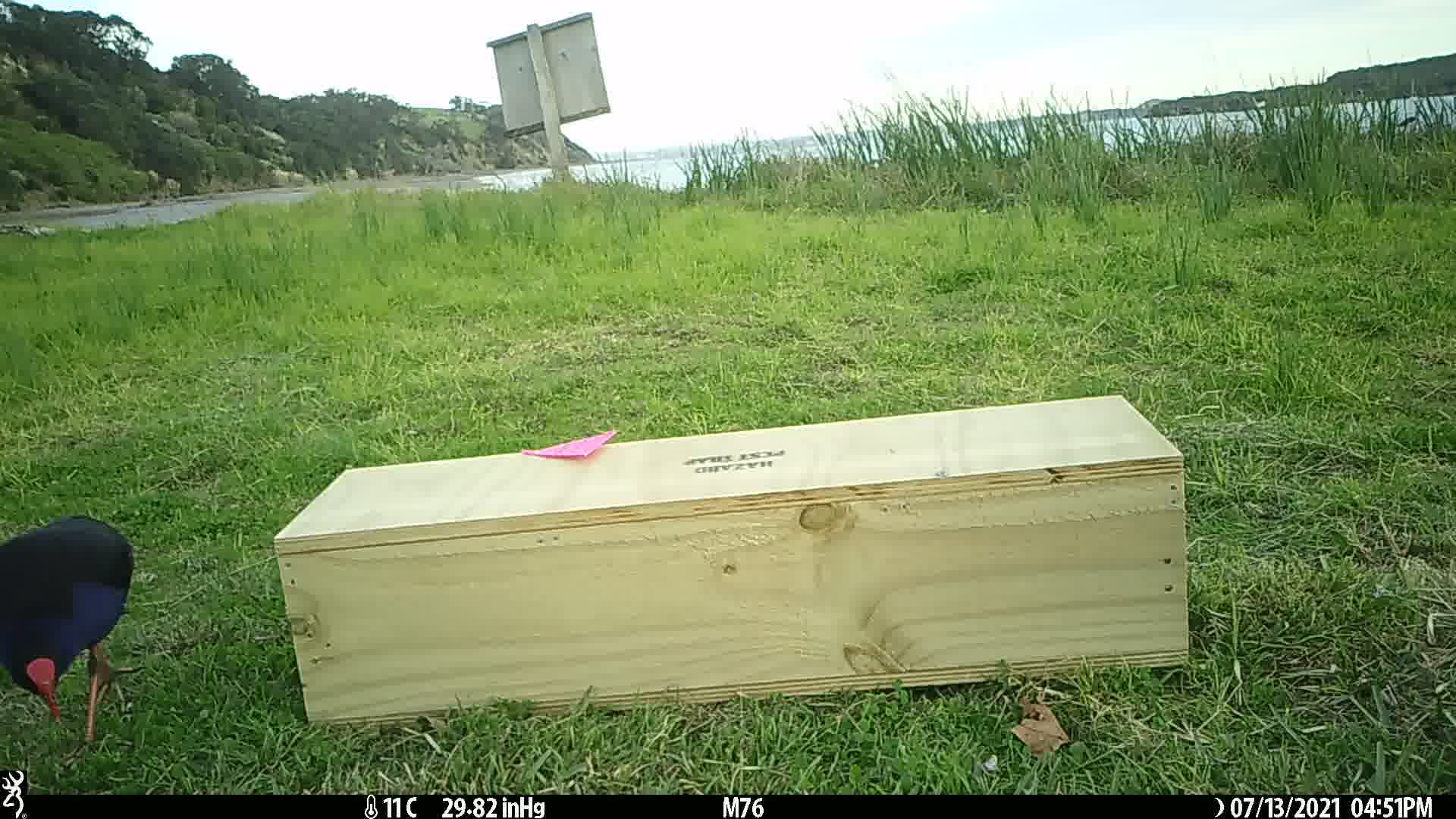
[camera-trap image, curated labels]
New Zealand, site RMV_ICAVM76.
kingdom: Animalia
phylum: Chordata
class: Aves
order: Gruiformes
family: Rallidae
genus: Porphyrio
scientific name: Porphyrio melanotus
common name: australasian swamphen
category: pukeko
Pukeko (australasian swamphen) (Porphyrio melanotus).